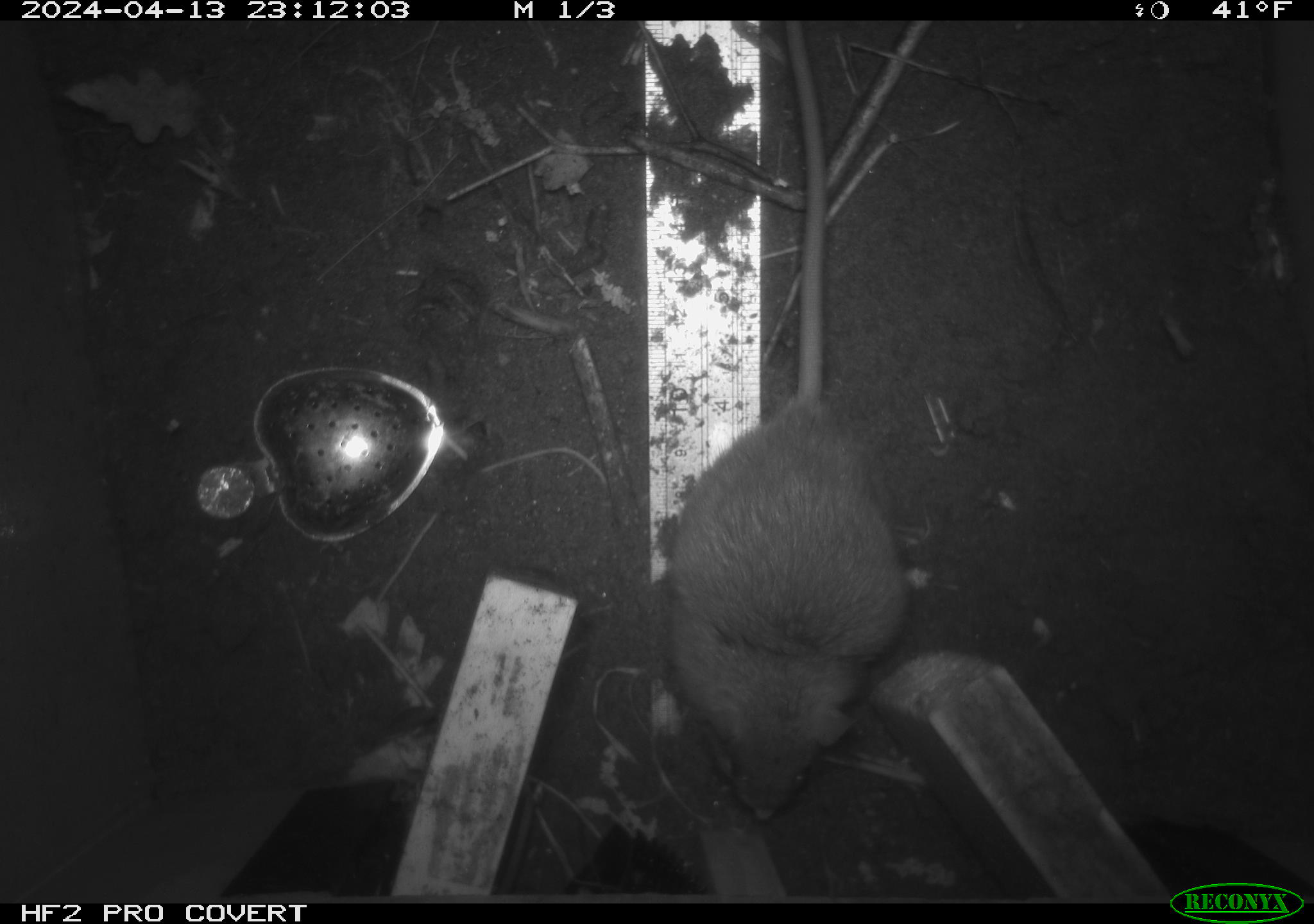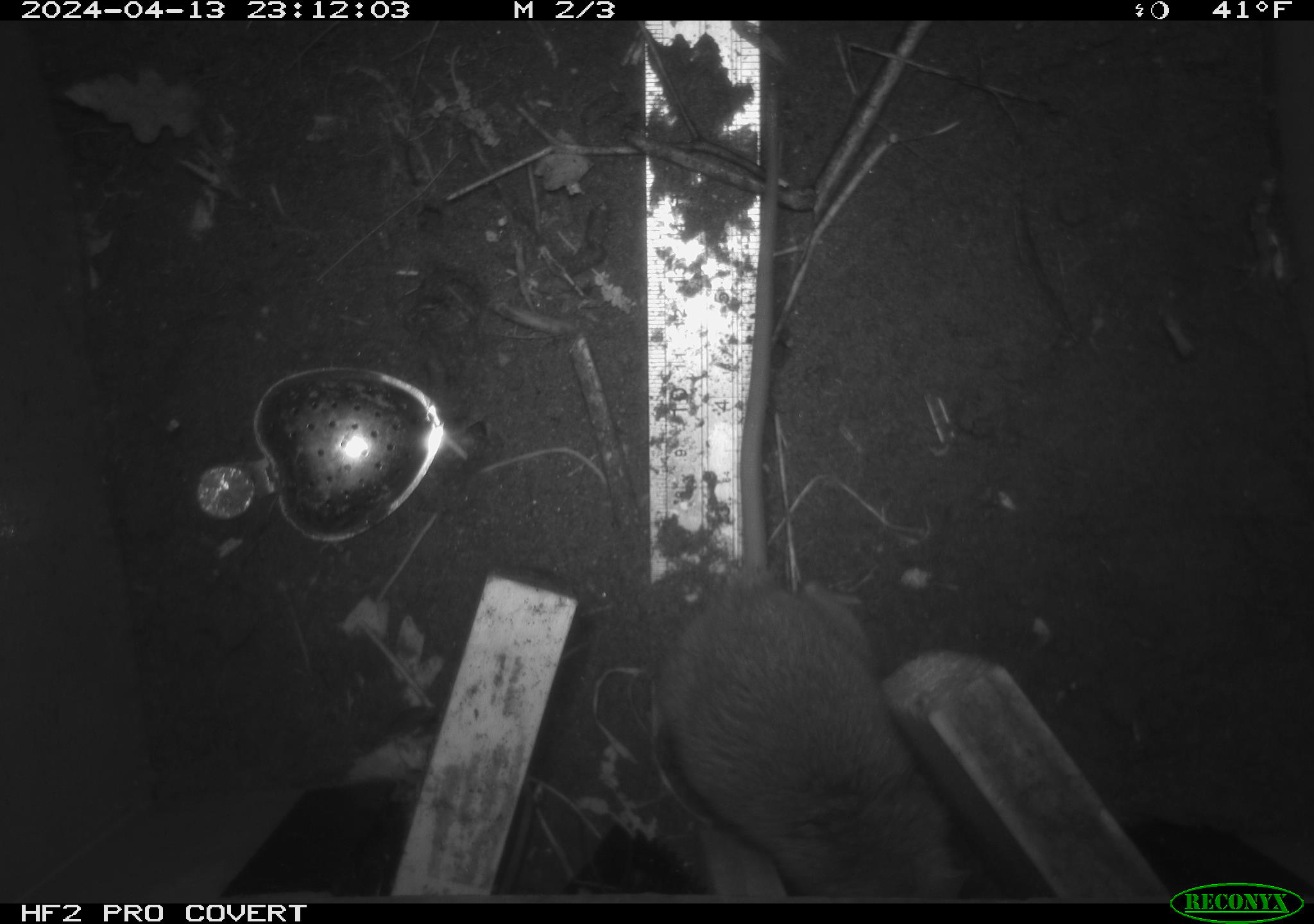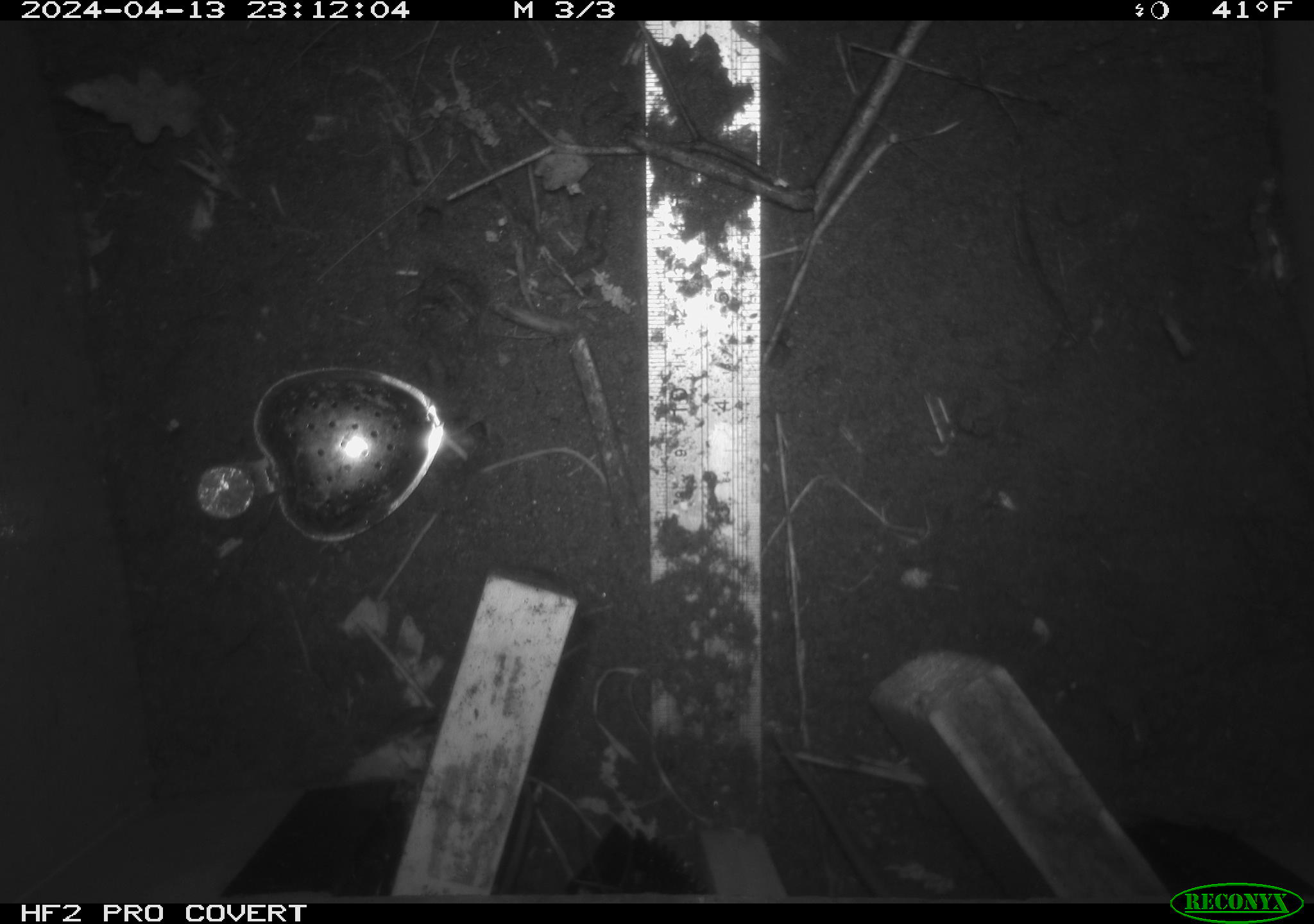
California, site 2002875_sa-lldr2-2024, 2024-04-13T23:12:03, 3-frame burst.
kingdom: Animalia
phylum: Chordata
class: Mammalia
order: Rodentia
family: Muridae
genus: Rattus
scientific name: Rattus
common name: rat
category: rattus species